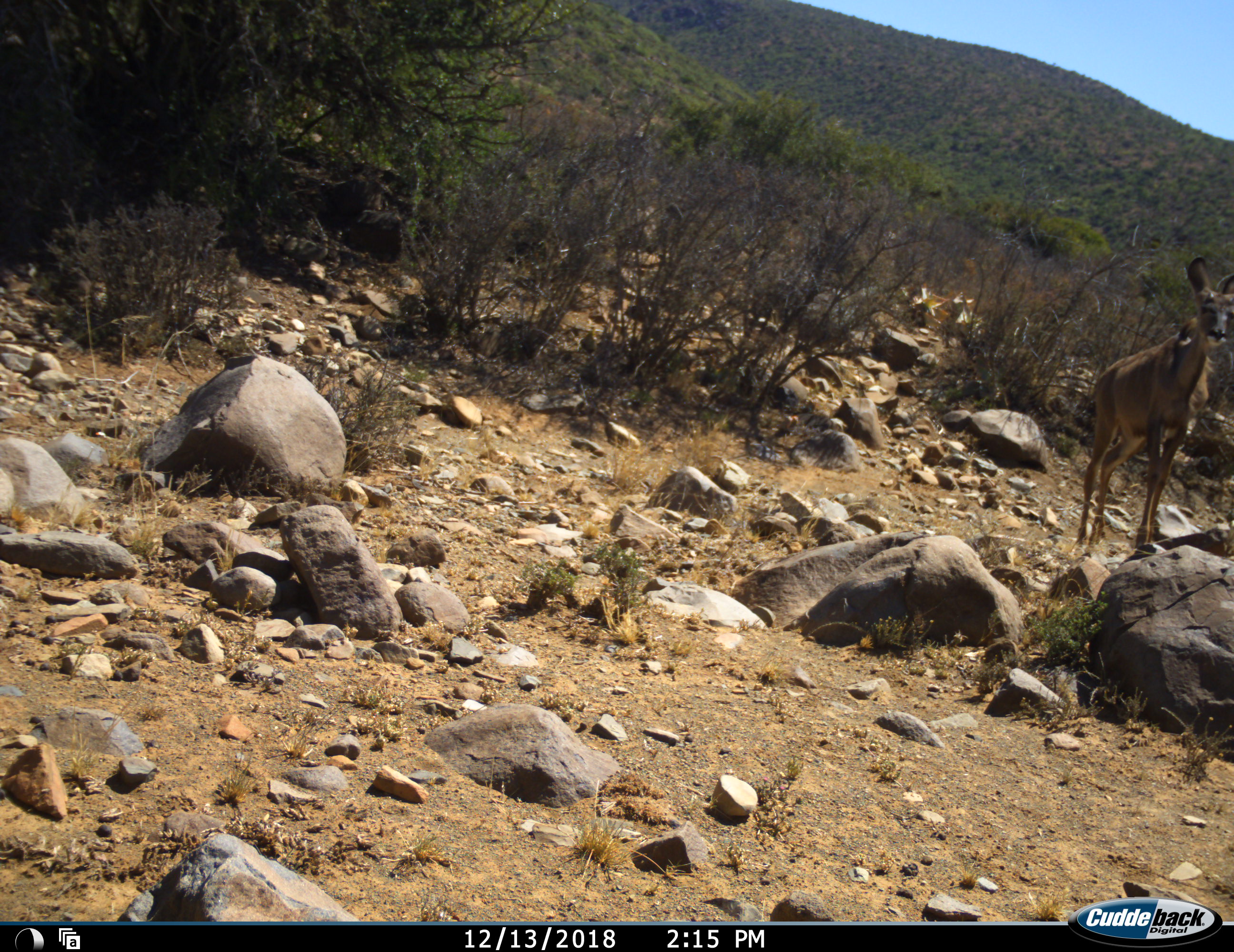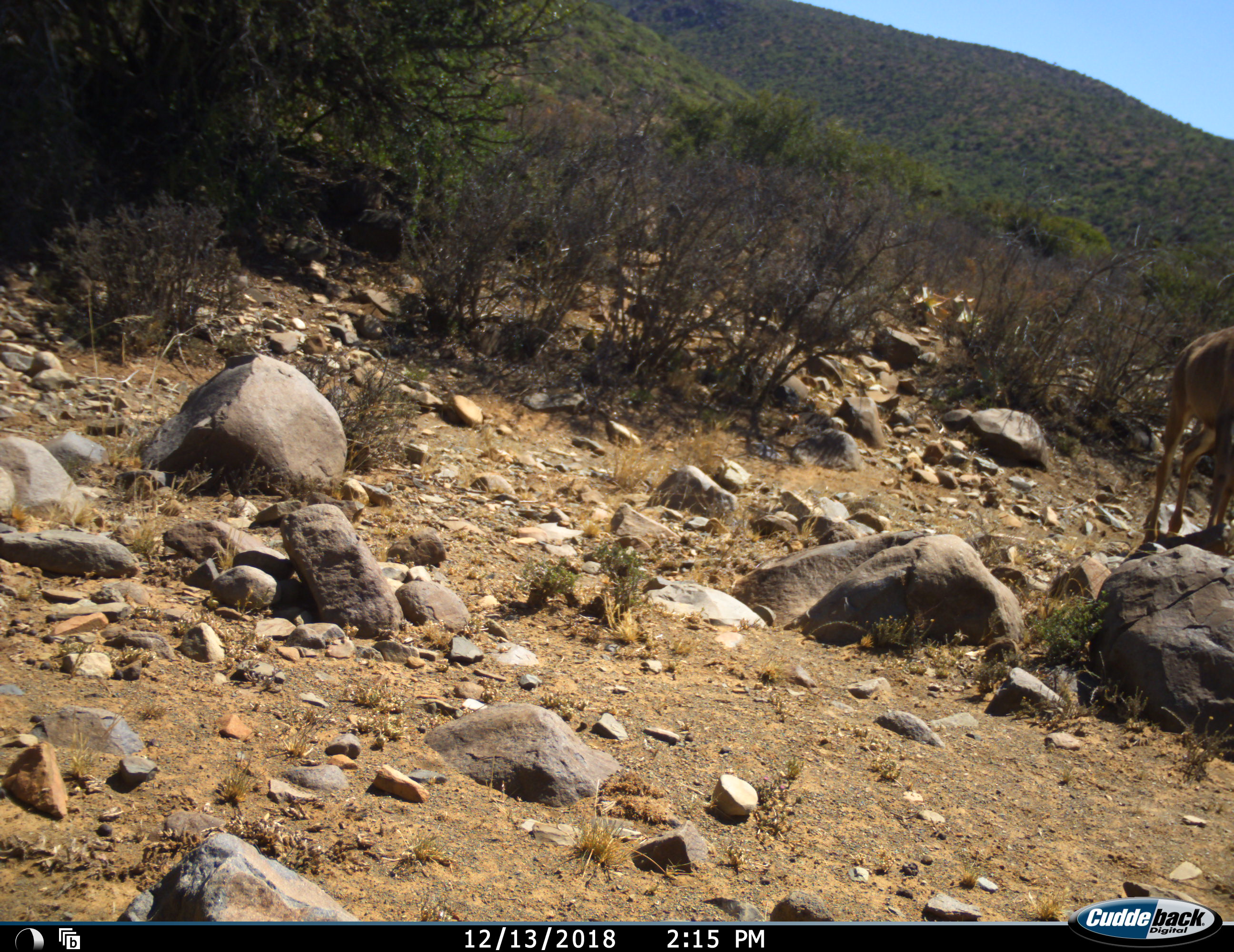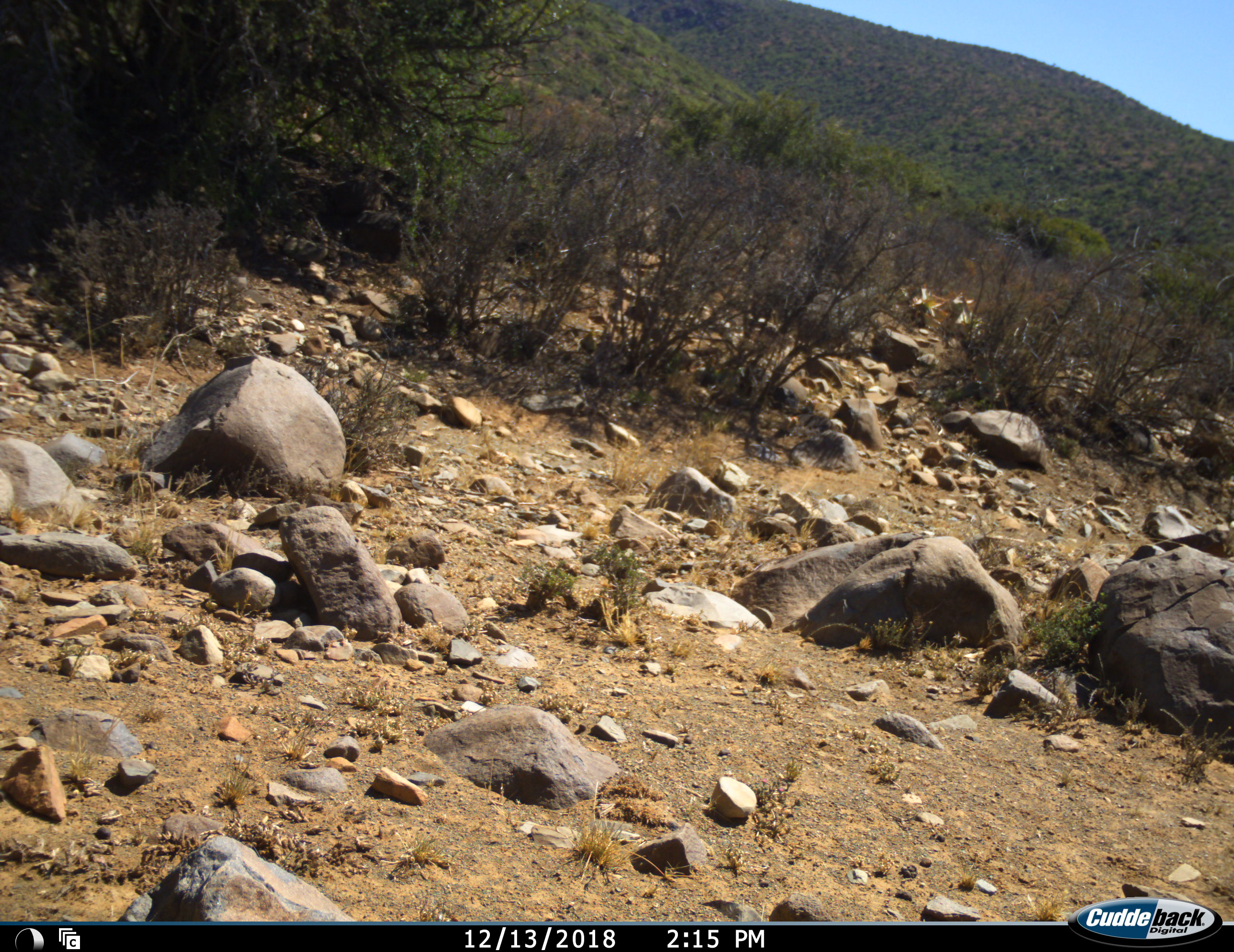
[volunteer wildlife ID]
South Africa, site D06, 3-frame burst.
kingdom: Animalia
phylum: Chordata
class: Mammalia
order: Artiodactyla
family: Bovidae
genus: Tragelaphus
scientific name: Tragelaphus strepsiceros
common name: greater kudu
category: kudu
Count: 1.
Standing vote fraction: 60%.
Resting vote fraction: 0%.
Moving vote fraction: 60%.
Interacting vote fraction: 0%.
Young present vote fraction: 0%.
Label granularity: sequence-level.